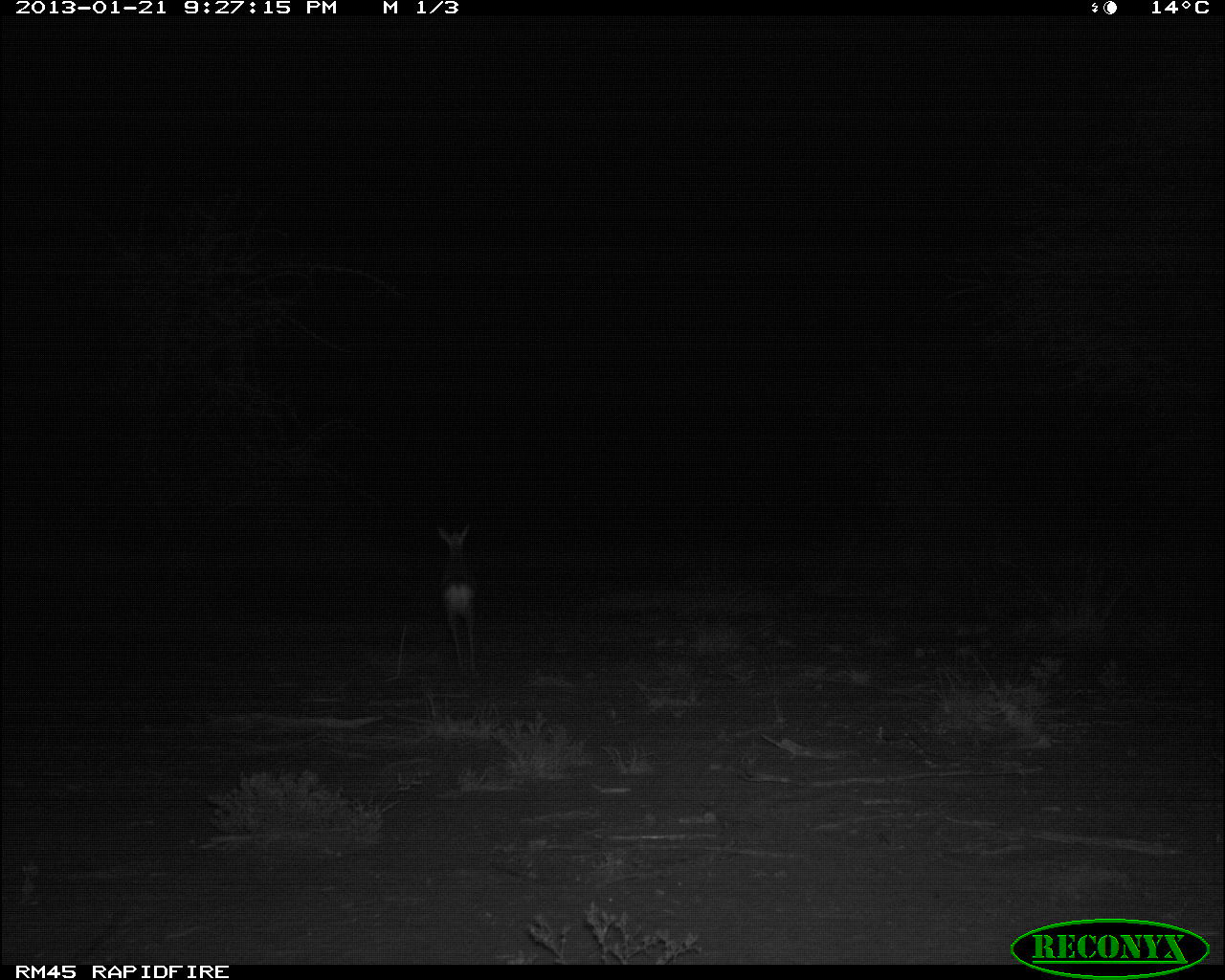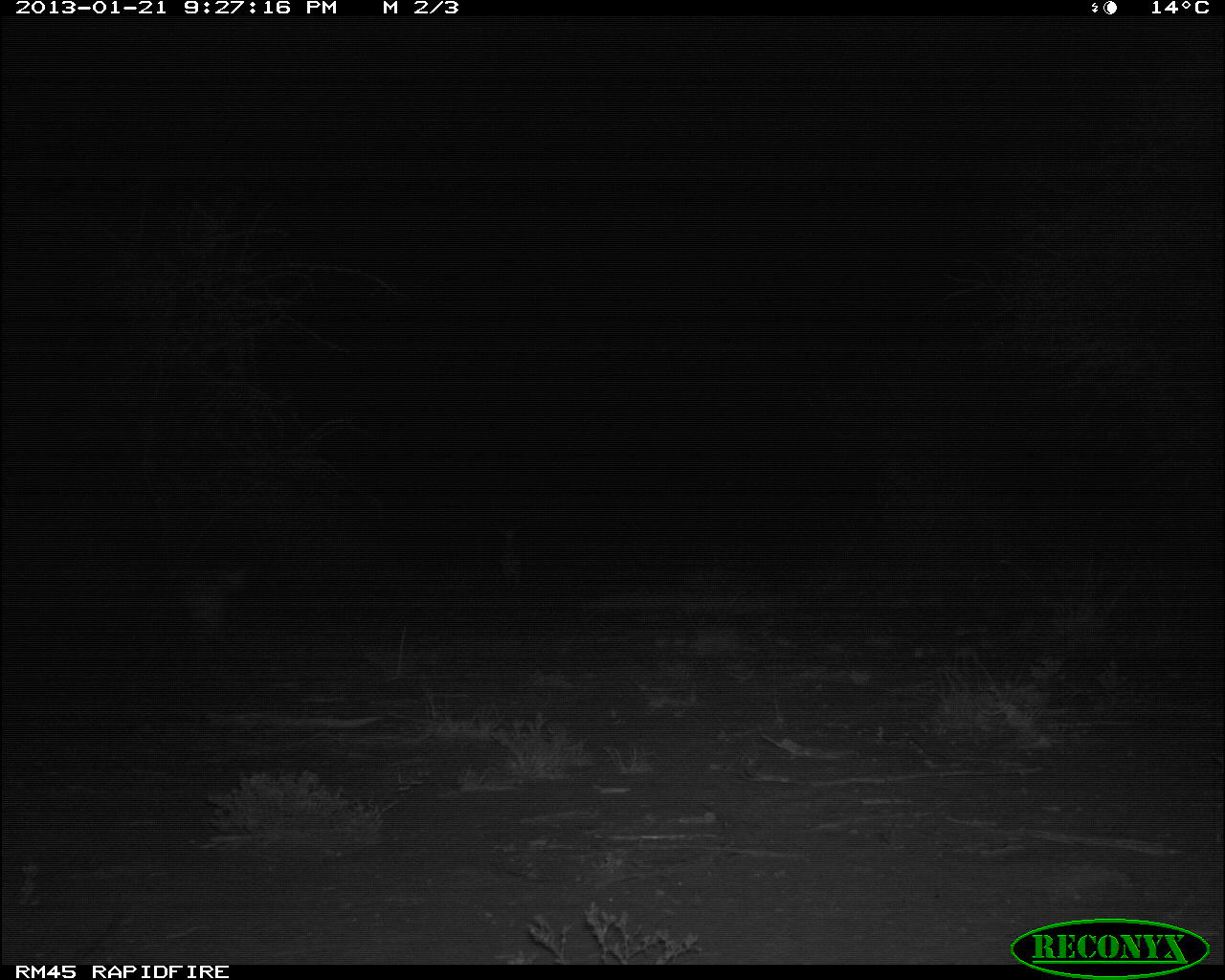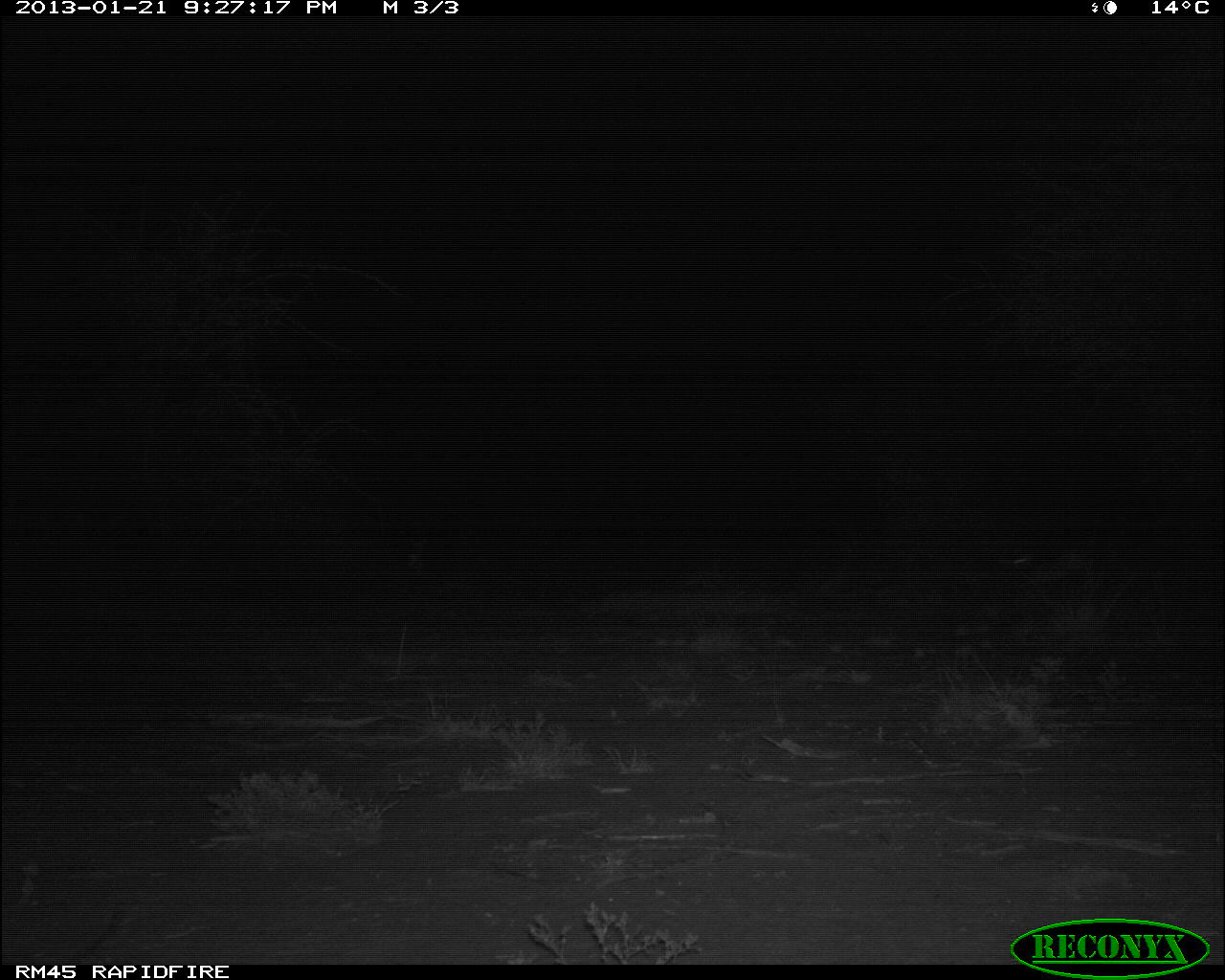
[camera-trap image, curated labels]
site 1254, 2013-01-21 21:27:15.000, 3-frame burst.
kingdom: Animalia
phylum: Chordata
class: Mammalia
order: Artiodactyla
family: Bovidae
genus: Madoqua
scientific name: Madoqua guentheri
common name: günther's dik-dik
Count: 1.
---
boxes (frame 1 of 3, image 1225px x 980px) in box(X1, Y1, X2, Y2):
madoqua guentheri: box(435, 521, 479, 677)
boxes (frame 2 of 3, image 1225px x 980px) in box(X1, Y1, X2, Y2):
madoqua guentheri: box(499, 523, 523, 599)